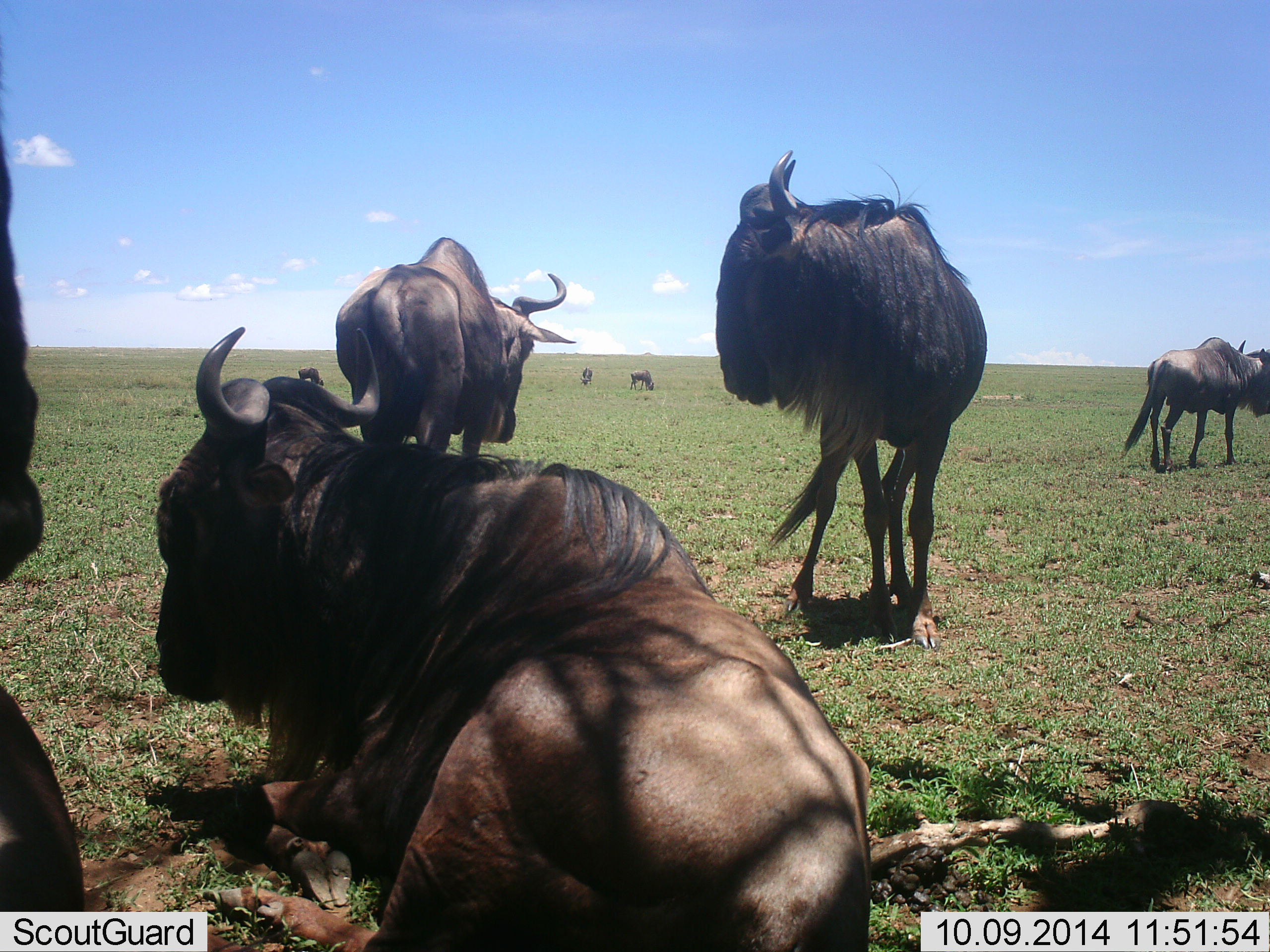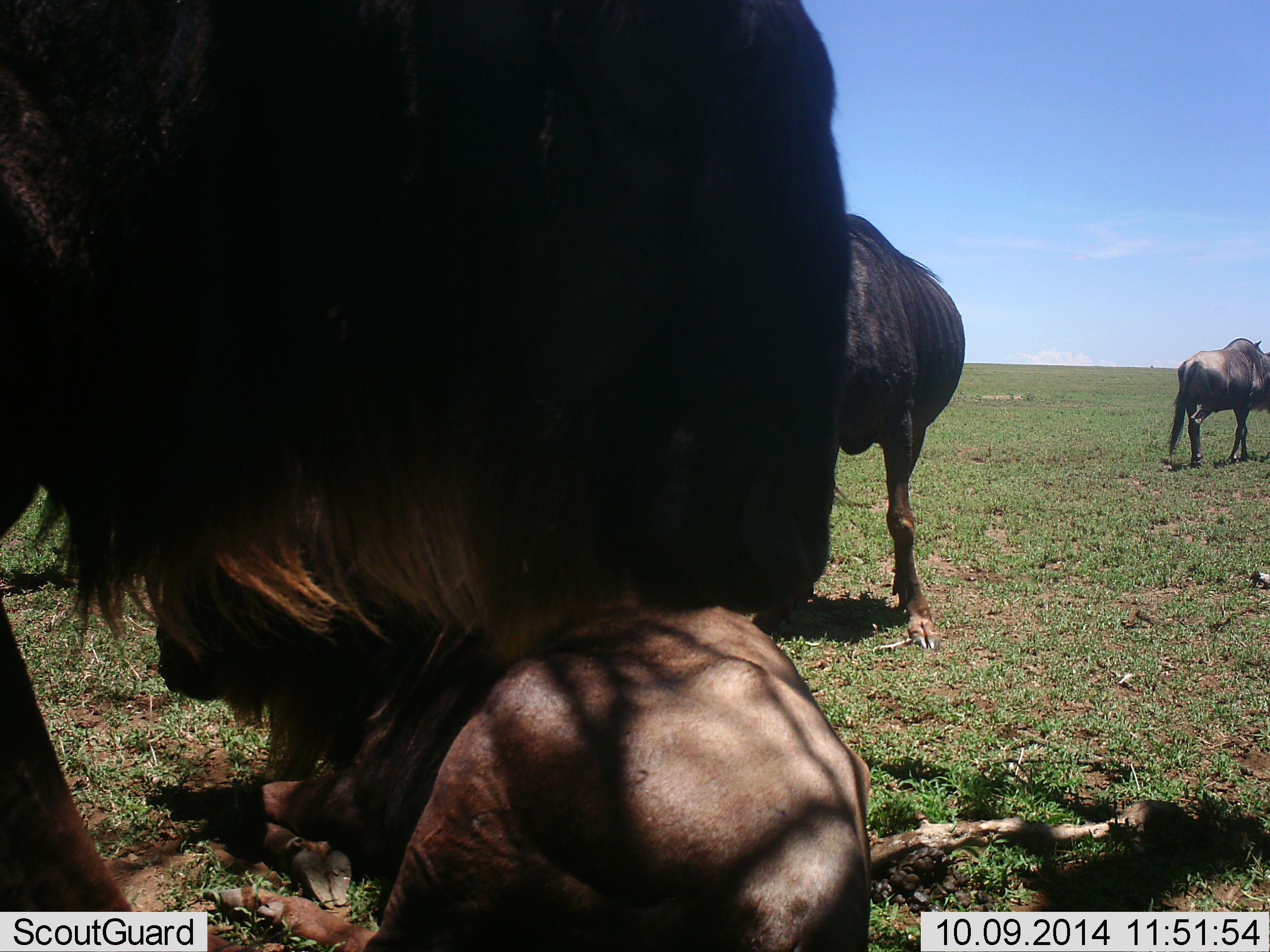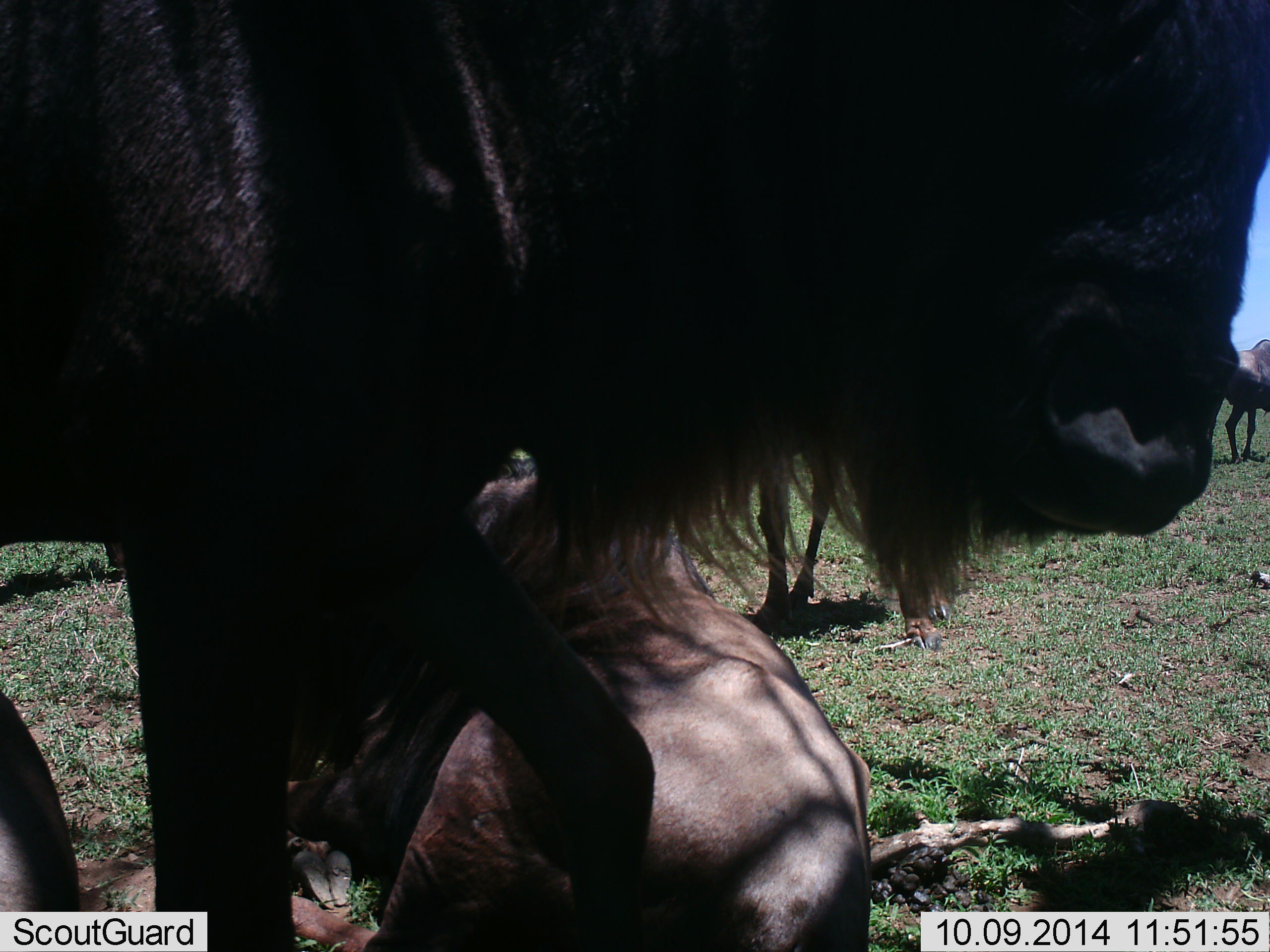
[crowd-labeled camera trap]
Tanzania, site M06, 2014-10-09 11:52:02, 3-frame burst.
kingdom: Animalia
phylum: Chordata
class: Mammalia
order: Artiodactyla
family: Bovidae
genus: Connochaetes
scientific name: Connochaetes taurinus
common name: blue wildebeest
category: wildebeest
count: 8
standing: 60%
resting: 90%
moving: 60%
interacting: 30%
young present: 20%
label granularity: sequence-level